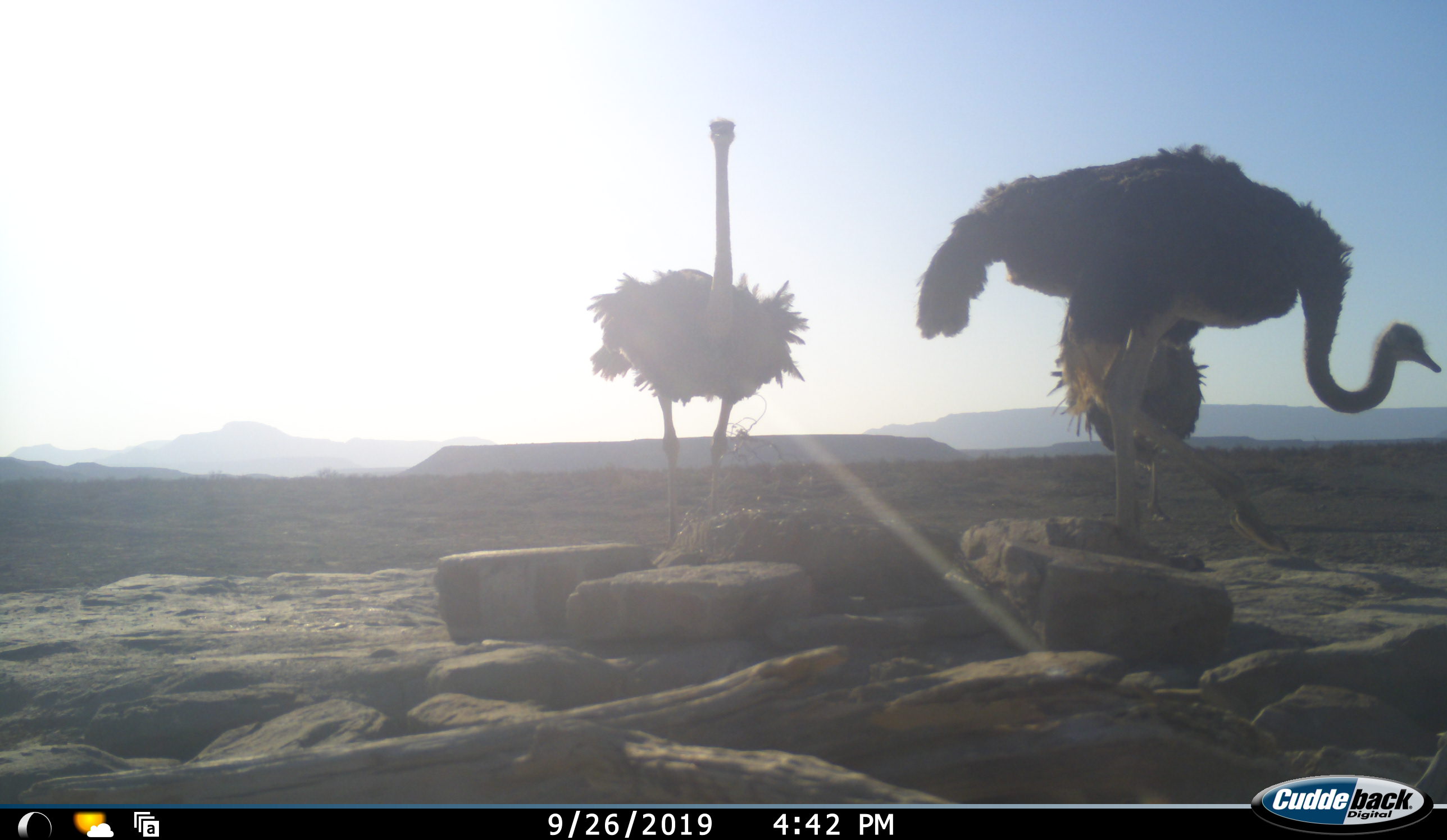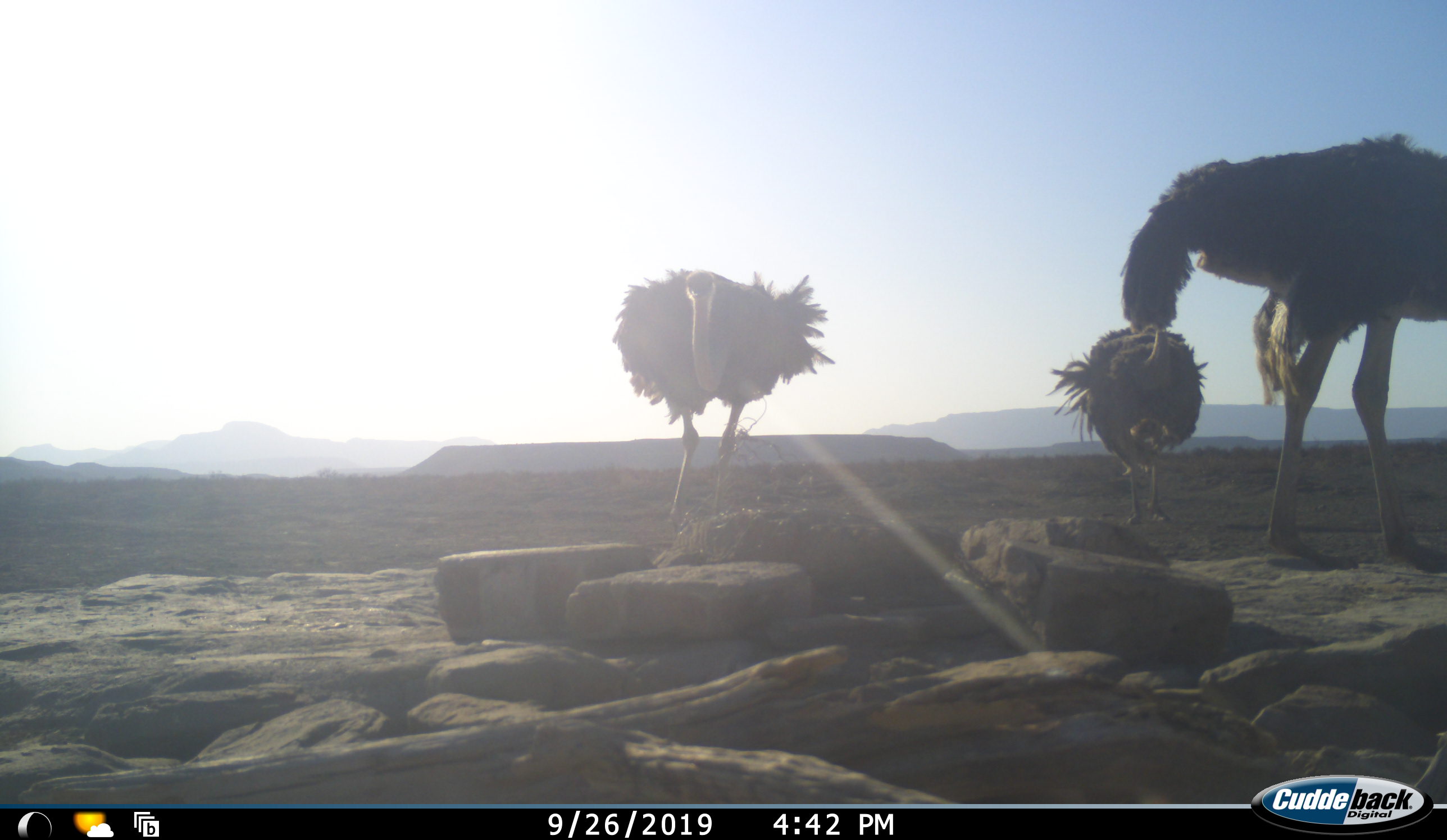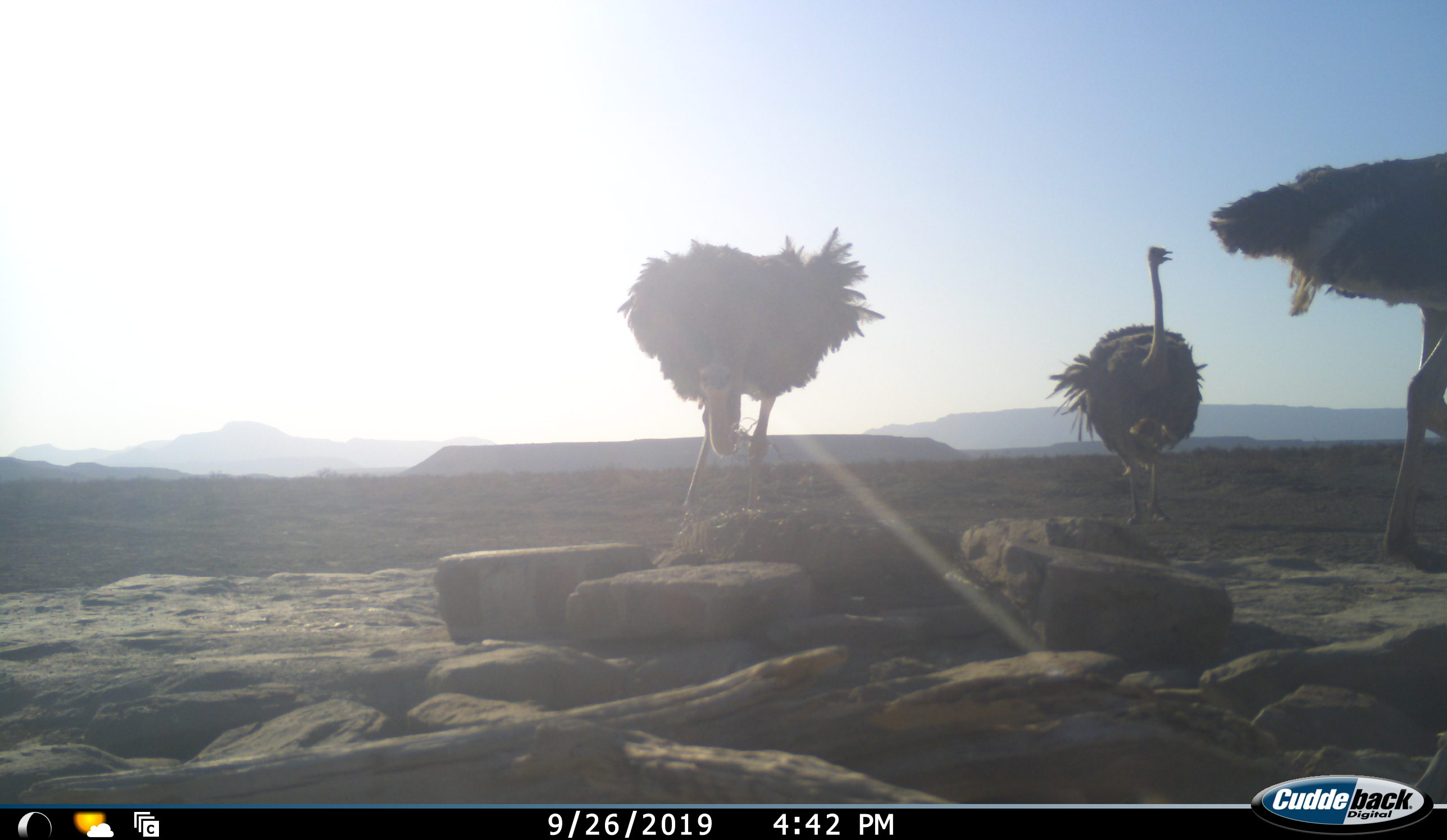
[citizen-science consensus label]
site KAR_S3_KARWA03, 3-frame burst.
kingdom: Animalia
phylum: Chordata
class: Aves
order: Struthioniformes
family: Struthionidae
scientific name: Struthionidae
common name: ostrich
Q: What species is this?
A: Ostrich (Struthionidae).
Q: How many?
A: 3.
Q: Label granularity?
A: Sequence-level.